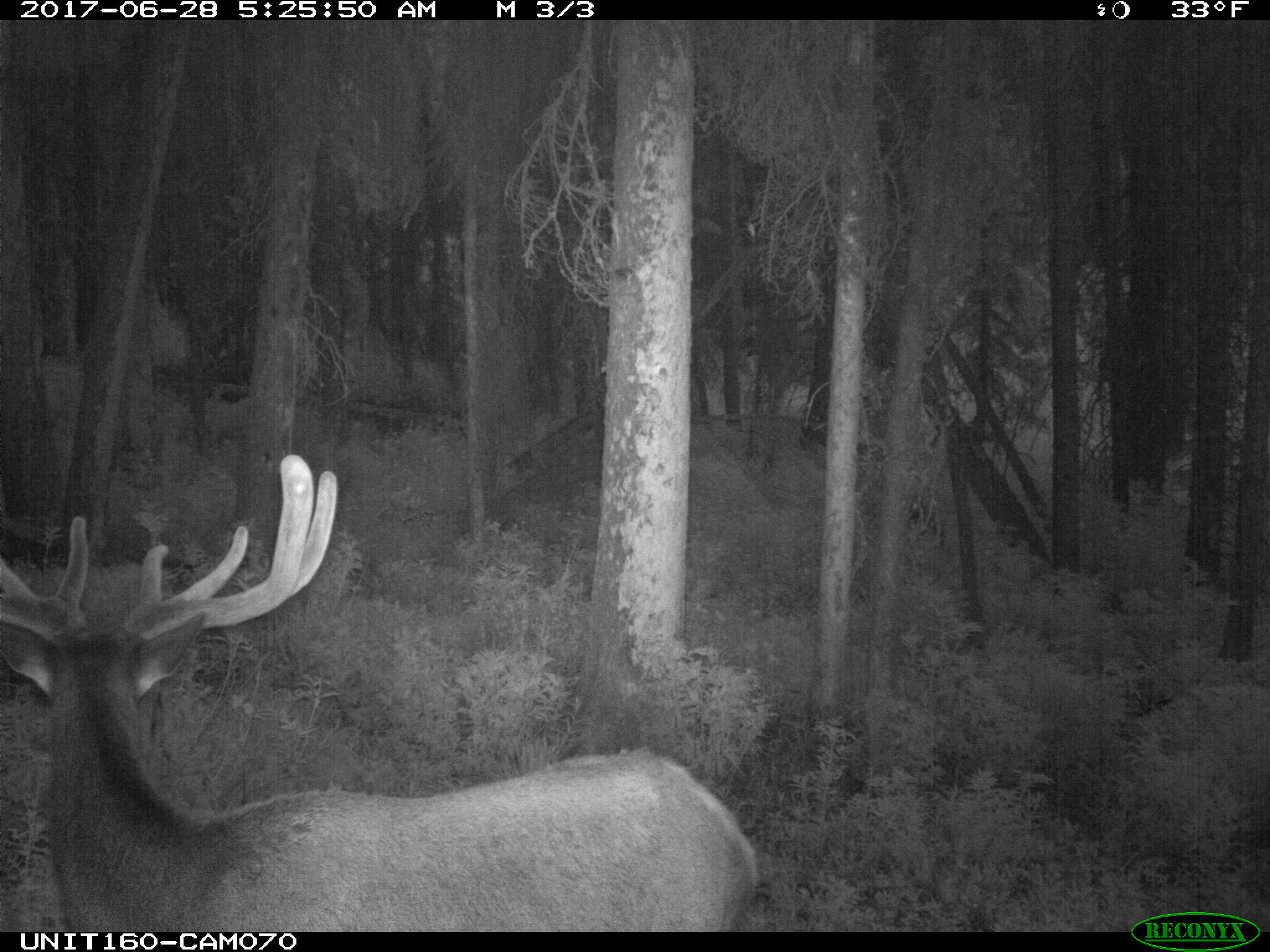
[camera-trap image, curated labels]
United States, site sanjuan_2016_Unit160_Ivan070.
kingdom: Animalia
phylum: Chordata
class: Mammalia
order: Artiodactyla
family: Cervidae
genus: Cervus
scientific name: Cervus elaphus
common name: red deer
Cervus elaphus (red deer).